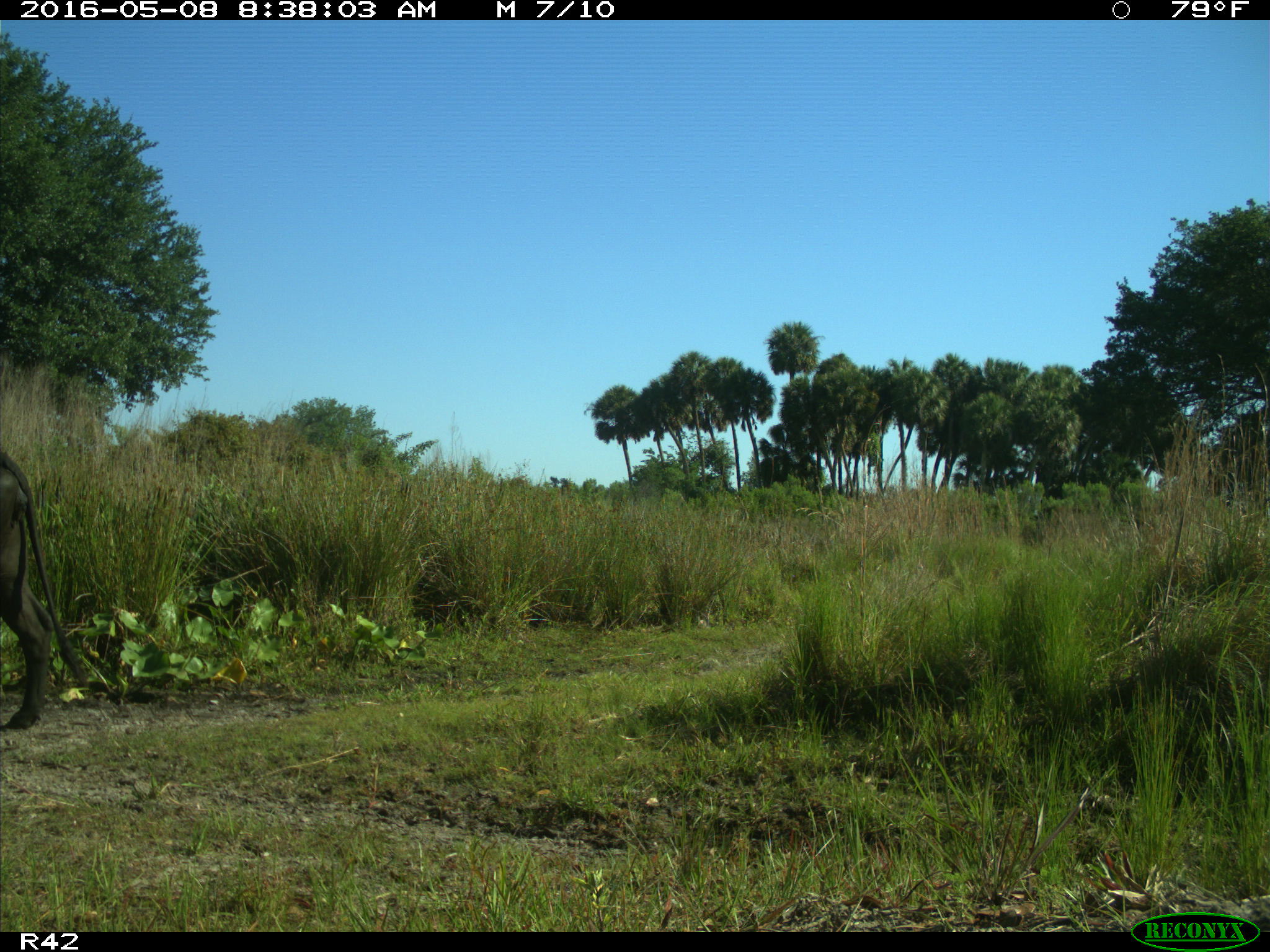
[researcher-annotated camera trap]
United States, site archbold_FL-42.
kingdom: Animalia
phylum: Chordata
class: Mammalia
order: Artiodactyla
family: Bovidae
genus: Bos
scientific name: Bos taurus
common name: domestic cow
Bos taurus (domestic cow).